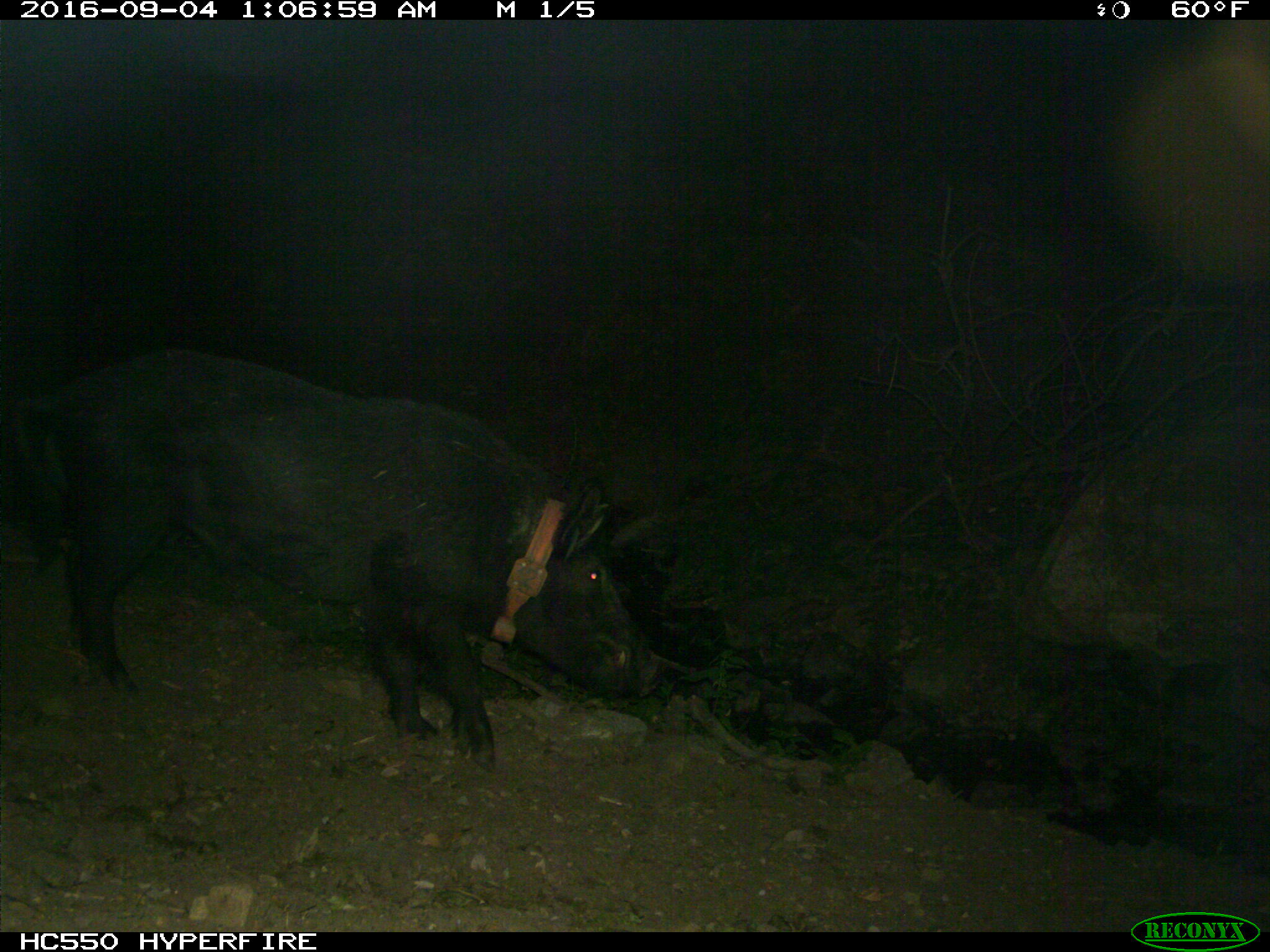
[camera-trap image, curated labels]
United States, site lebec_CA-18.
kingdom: Animalia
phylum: Chordata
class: Mammalia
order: Artiodactyla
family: Suidae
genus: Sus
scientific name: Sus scrofa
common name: wild boar